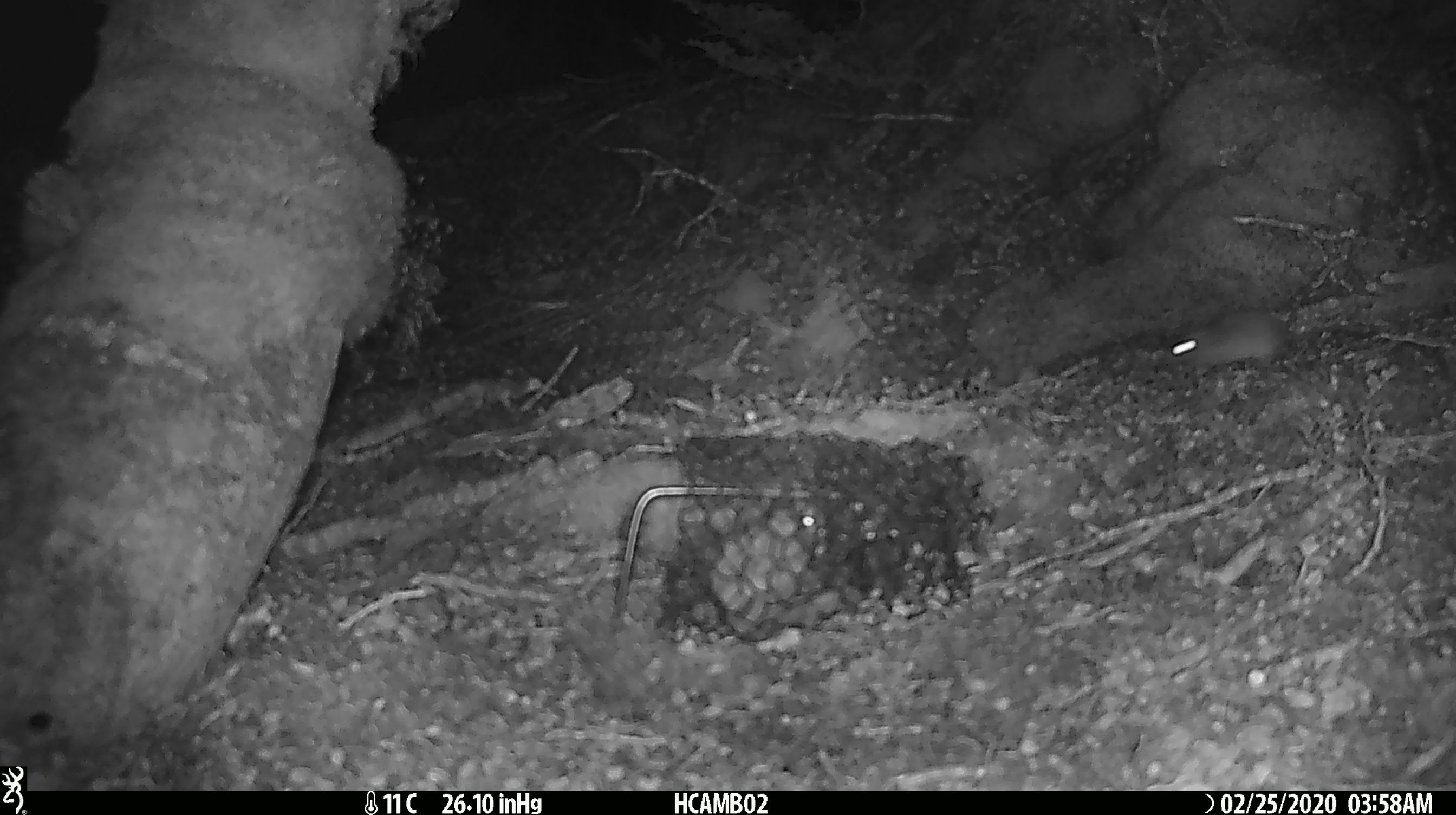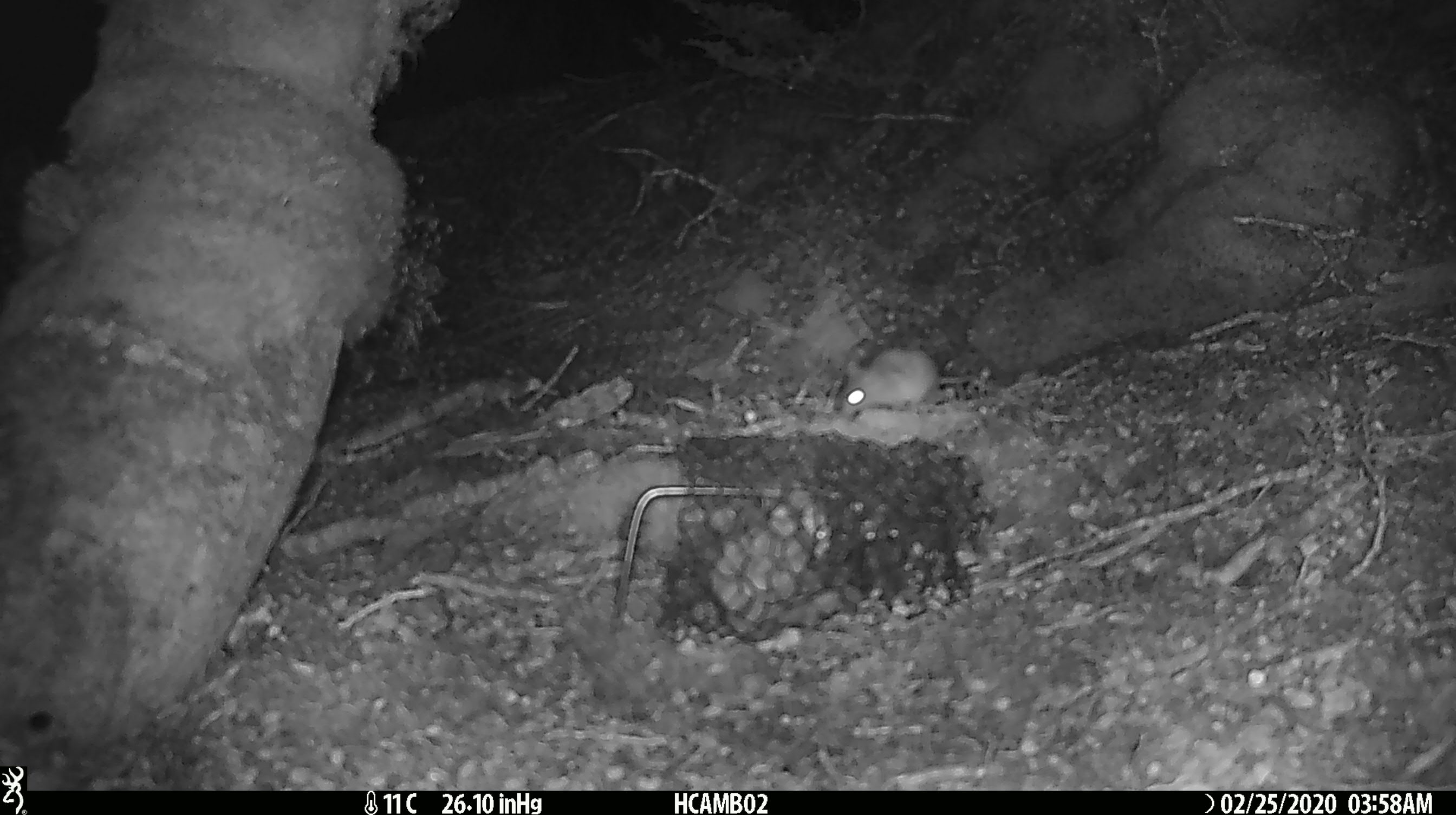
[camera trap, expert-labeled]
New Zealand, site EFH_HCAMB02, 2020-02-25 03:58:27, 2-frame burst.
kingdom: Animalia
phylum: Chordata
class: Mammalia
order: Rodentia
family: Muridae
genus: Mus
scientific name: Mus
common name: mouse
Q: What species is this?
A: Mouse (Mus).